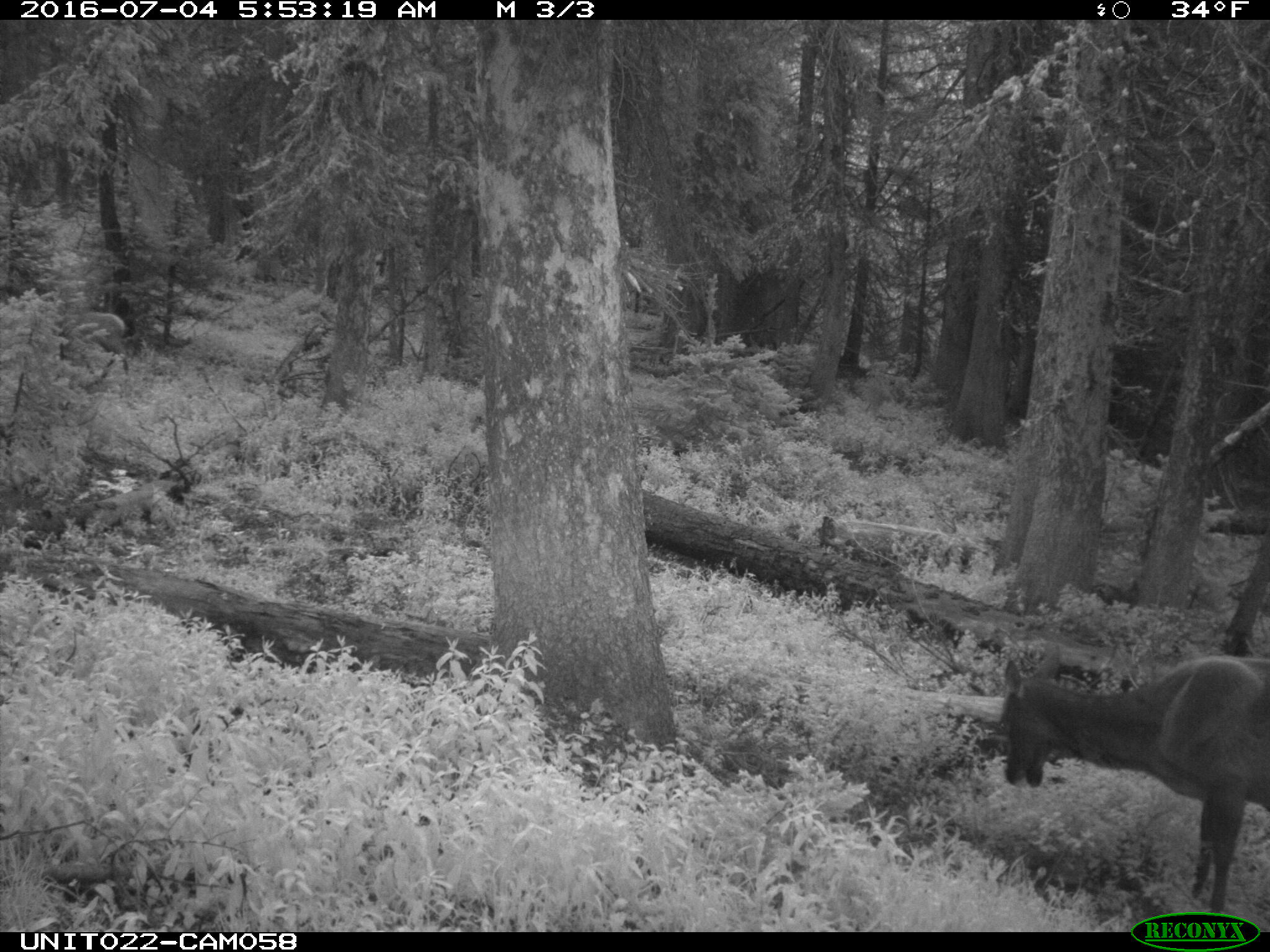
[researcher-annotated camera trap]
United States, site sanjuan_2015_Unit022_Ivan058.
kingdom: Animalia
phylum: Chordata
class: Mammalia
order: Artiodactyla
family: Cervidae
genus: Cervus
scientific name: Cervus elaphus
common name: red deer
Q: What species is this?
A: Cervus elaphus (red deer).